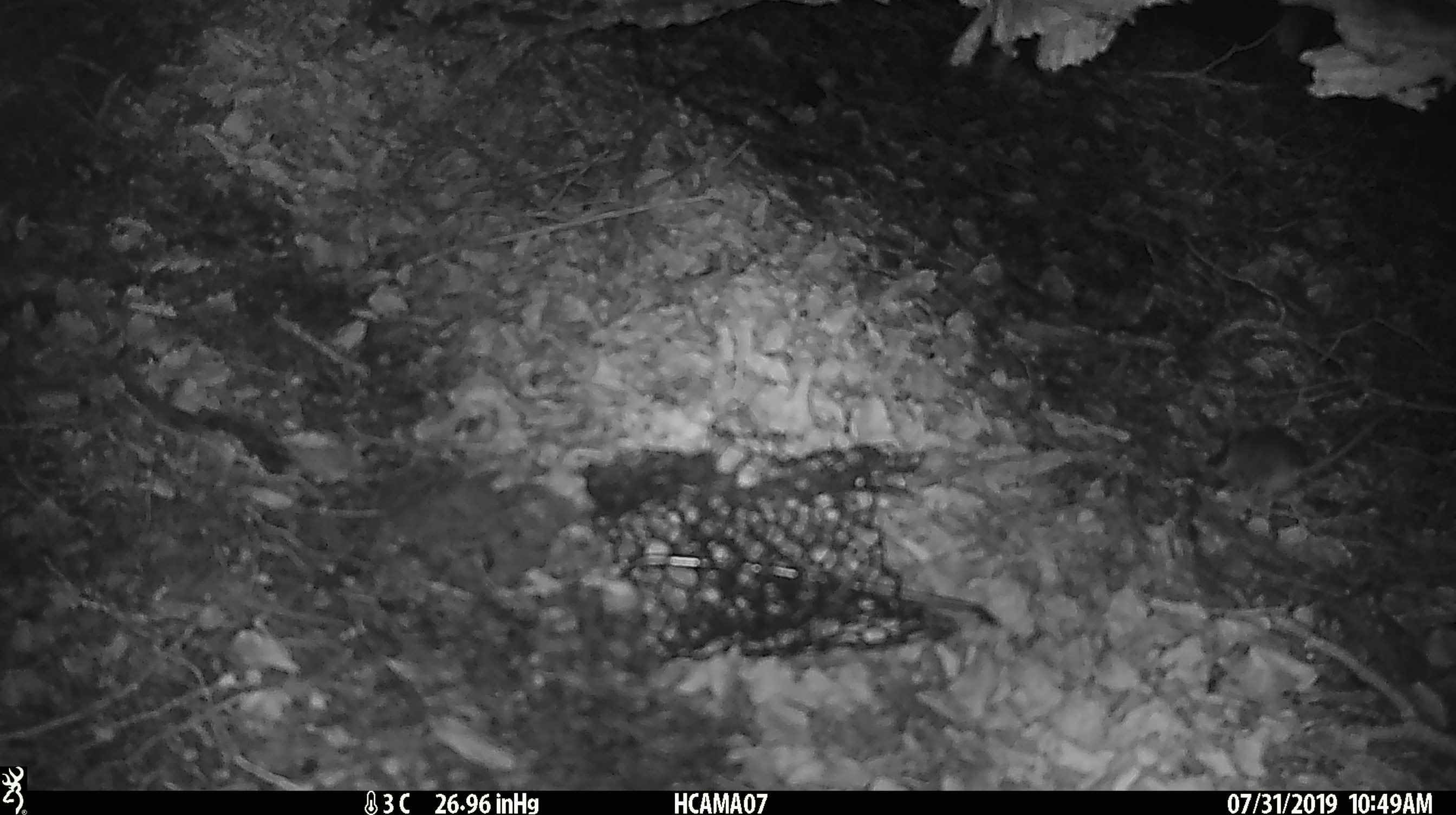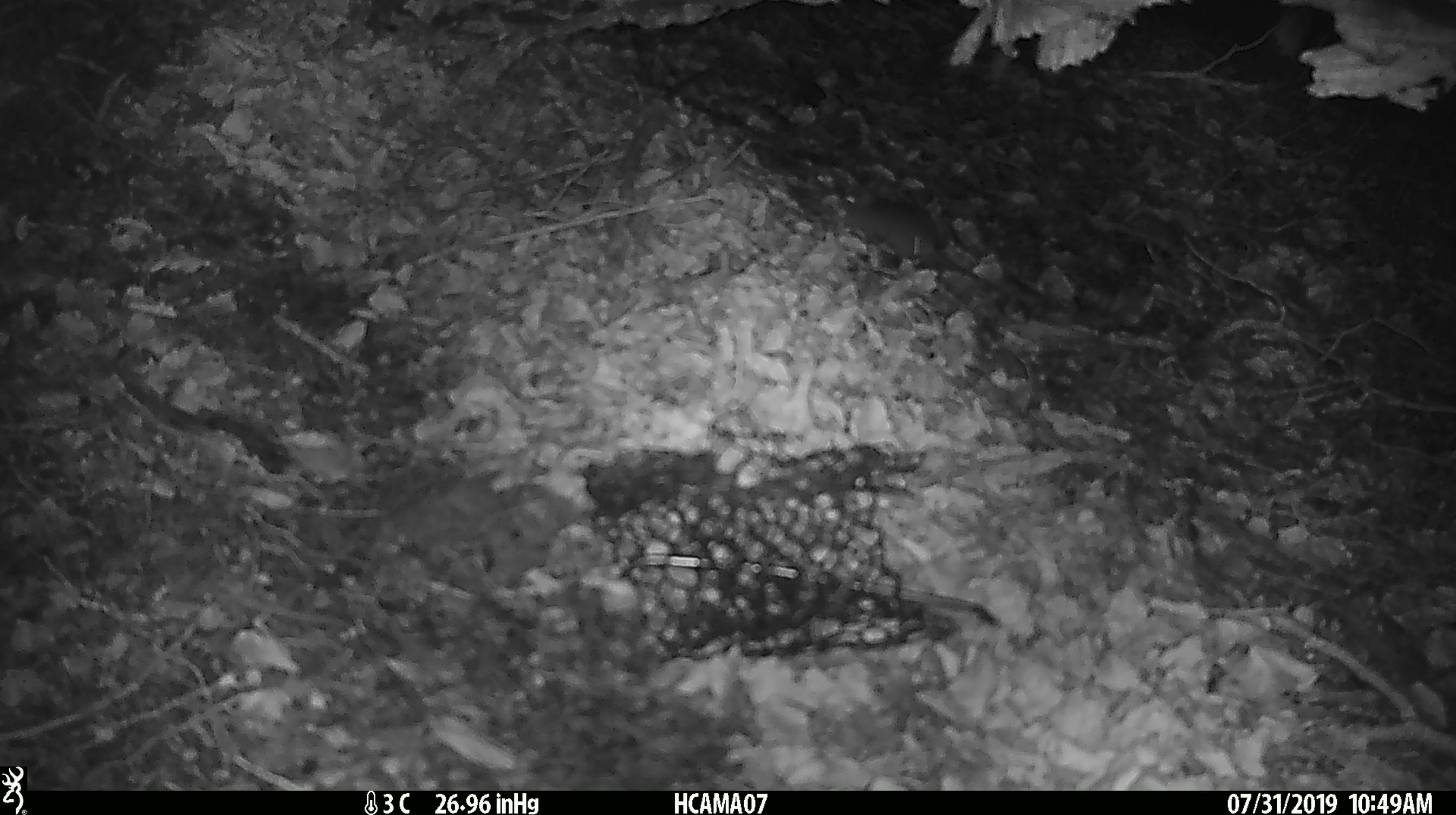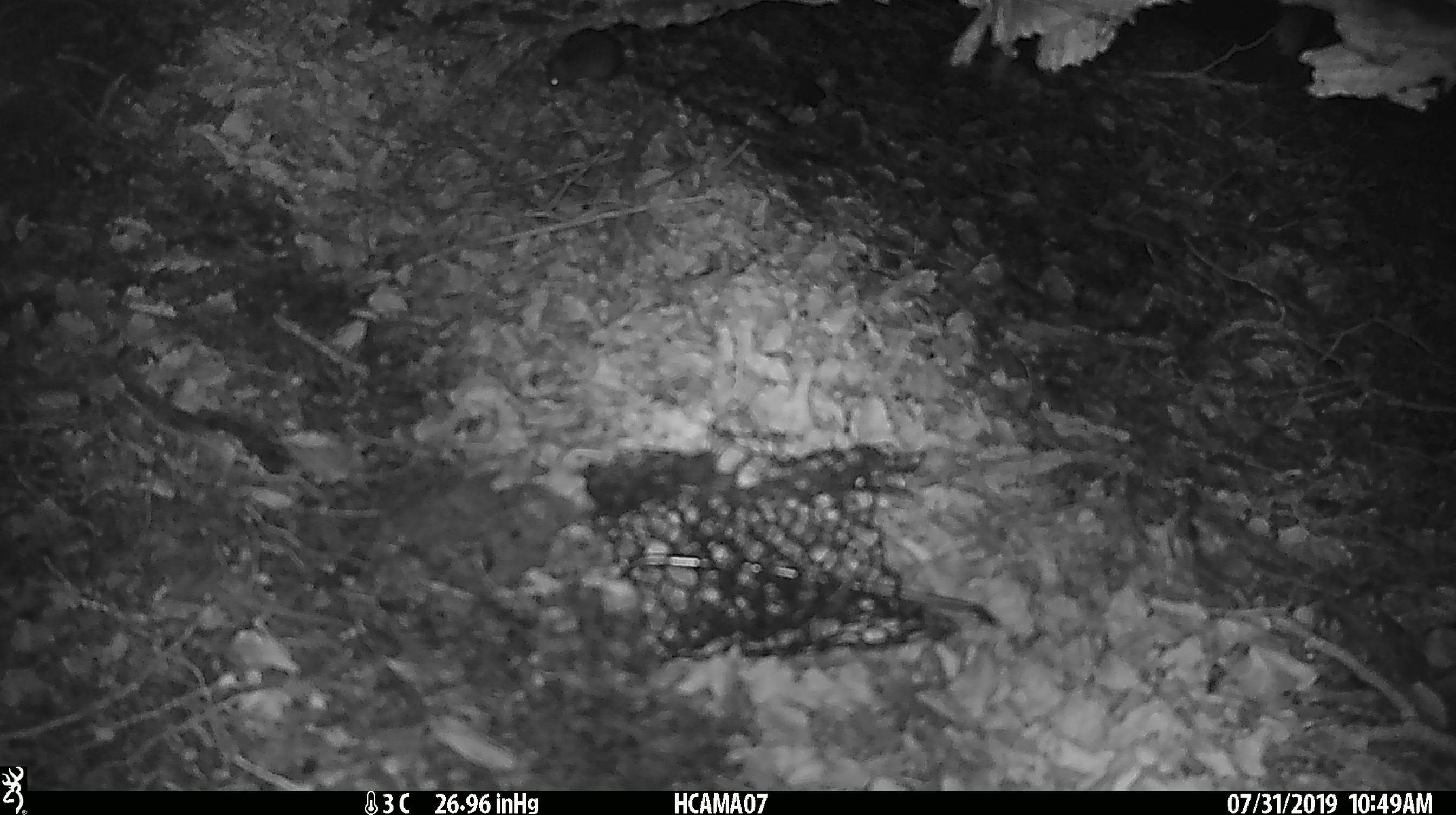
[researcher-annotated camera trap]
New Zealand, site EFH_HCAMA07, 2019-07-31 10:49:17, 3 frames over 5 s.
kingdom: Animalia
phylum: Chordata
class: Mammalia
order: Rodentia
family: Muridae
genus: Mus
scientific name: Mus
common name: mouse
Mouse (Mus).